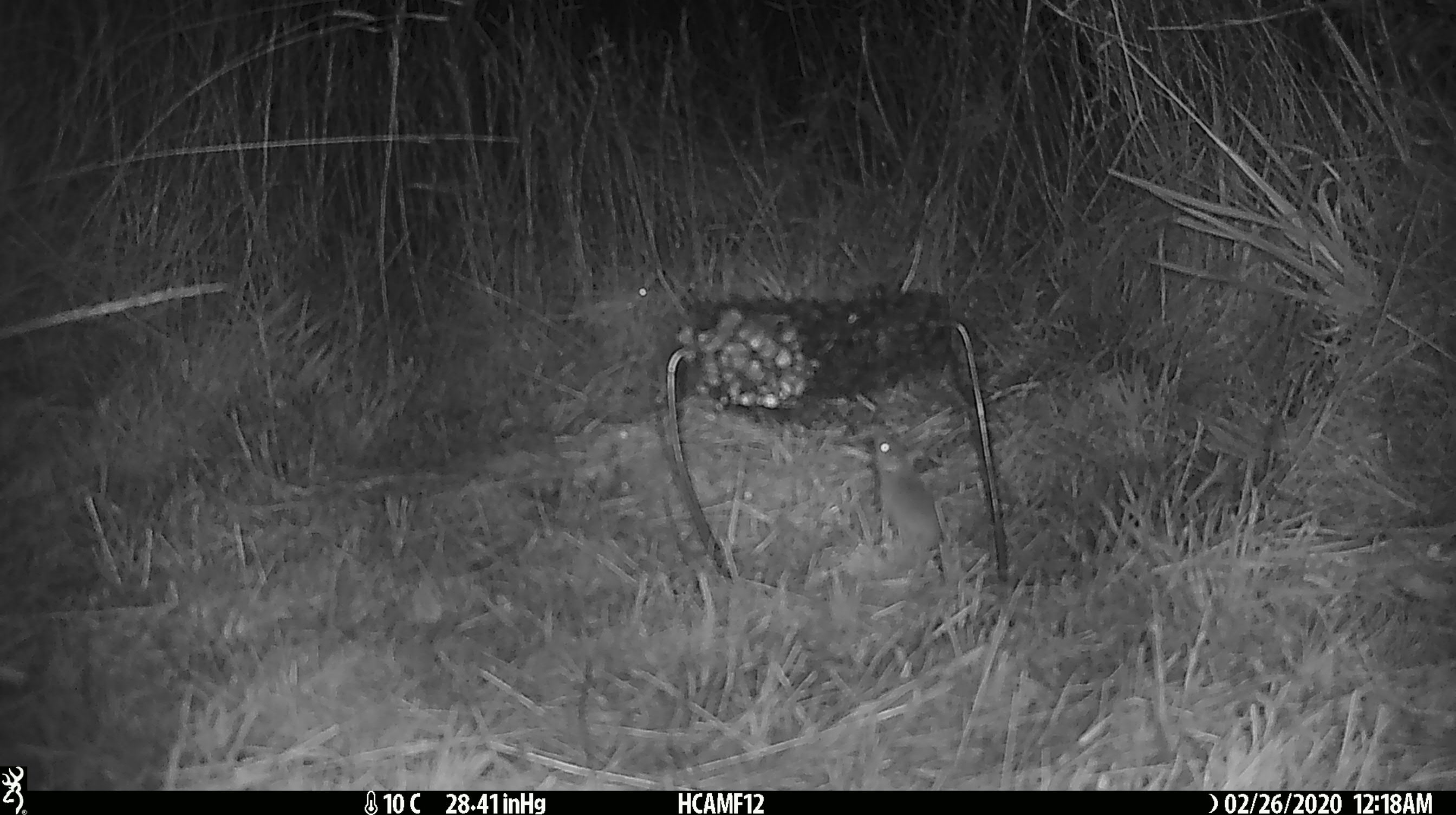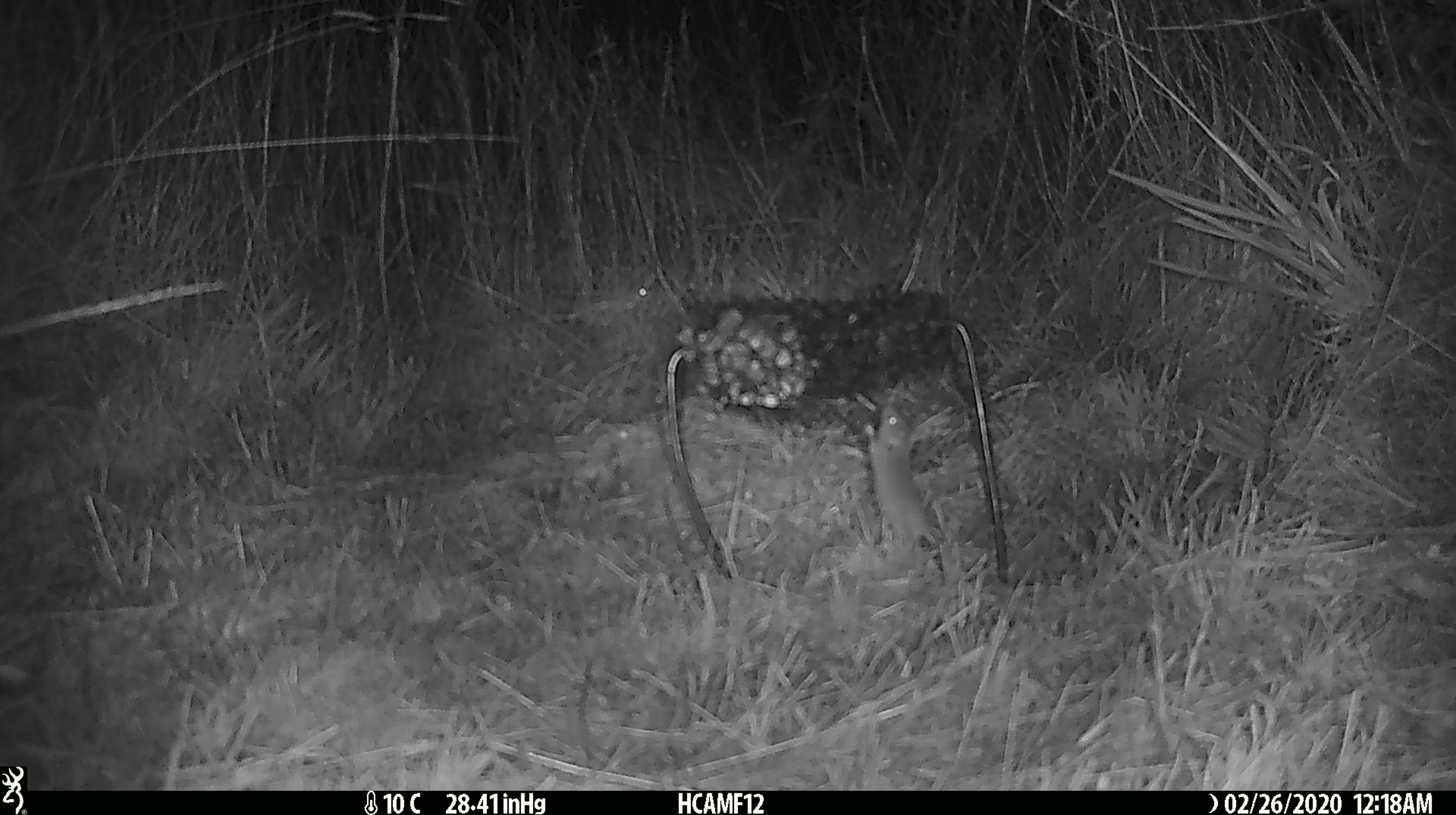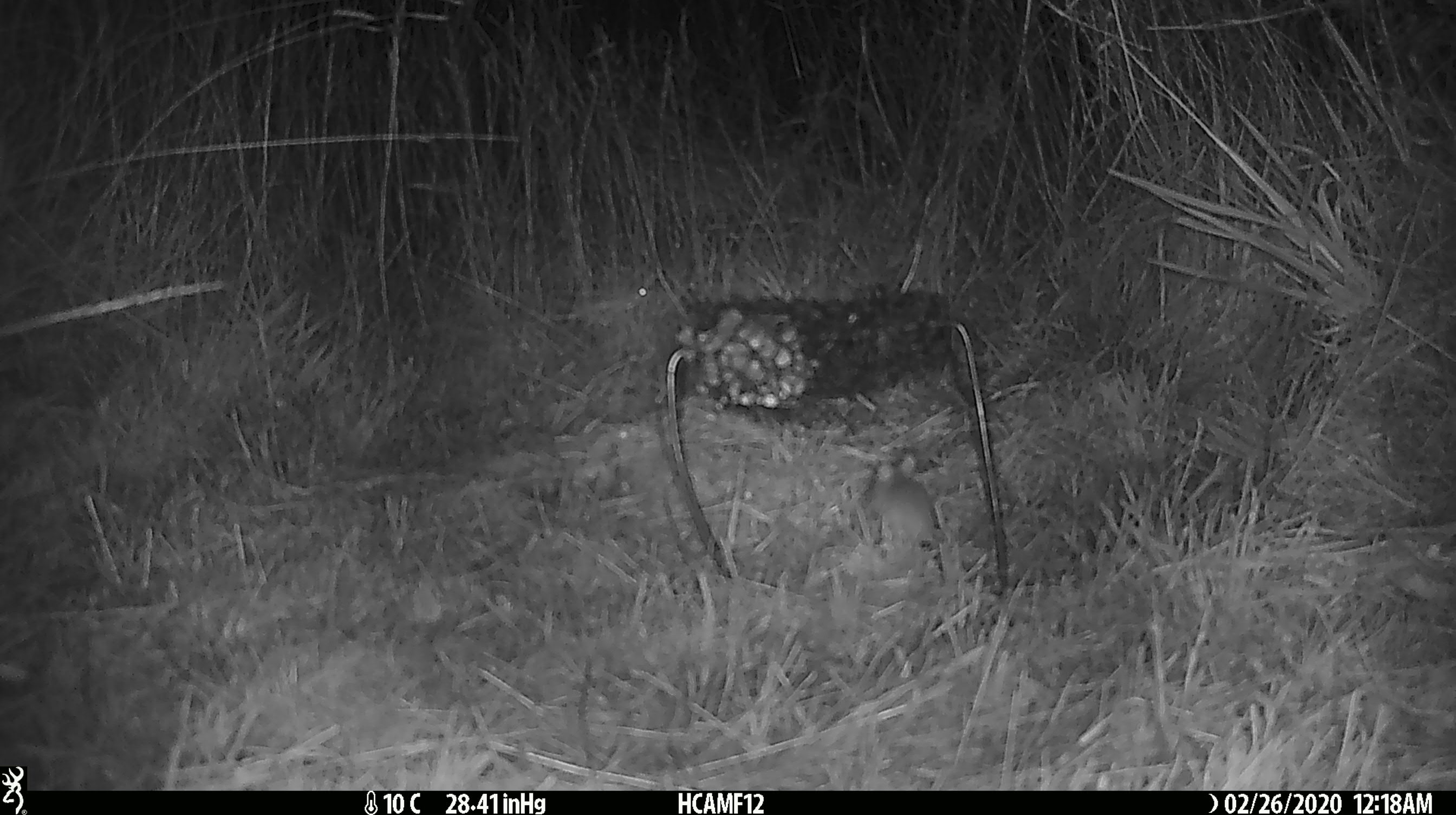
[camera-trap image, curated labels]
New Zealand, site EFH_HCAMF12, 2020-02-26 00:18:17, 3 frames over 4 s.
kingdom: Animalia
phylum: Chordata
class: Mammalia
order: Rodentia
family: Muridae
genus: Mus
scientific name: Mus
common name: mouse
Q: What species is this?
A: Mouse (Mus).